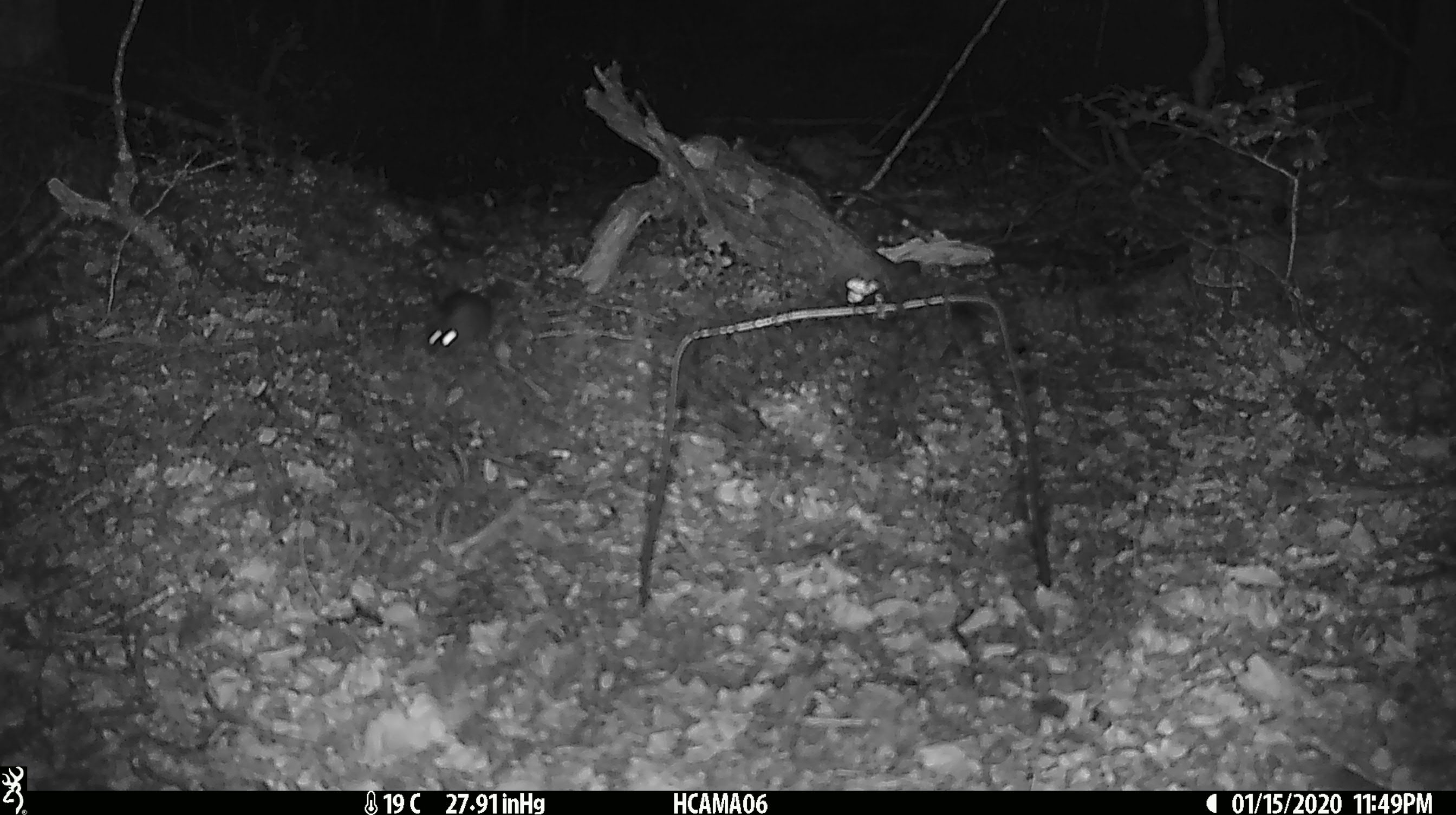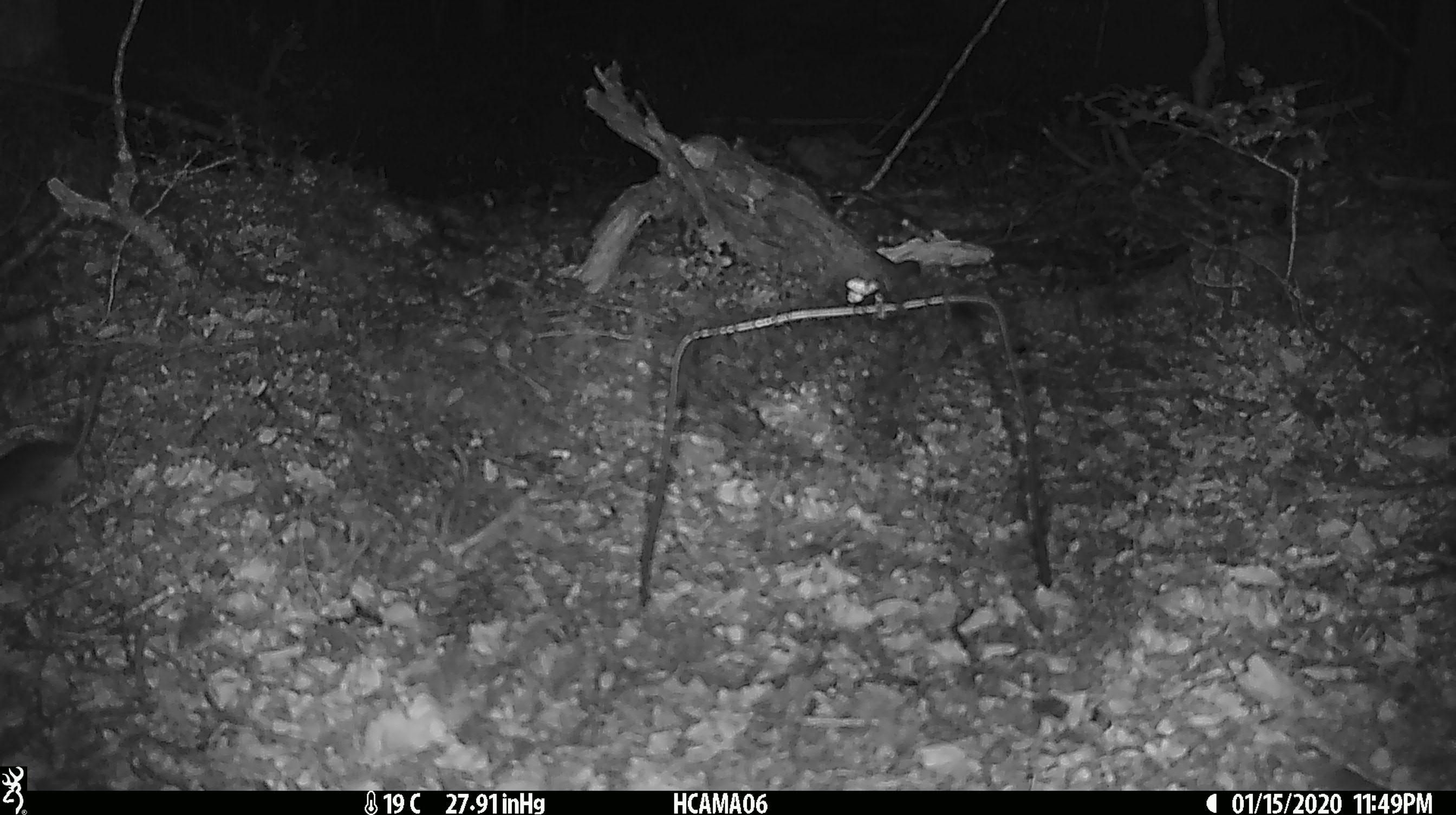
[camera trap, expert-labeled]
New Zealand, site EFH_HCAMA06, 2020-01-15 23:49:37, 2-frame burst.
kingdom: Animalia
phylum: Chordata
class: Mammalia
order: Rodentia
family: Muridae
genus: Mus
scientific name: Mus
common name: mouse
Mouse (Mus).